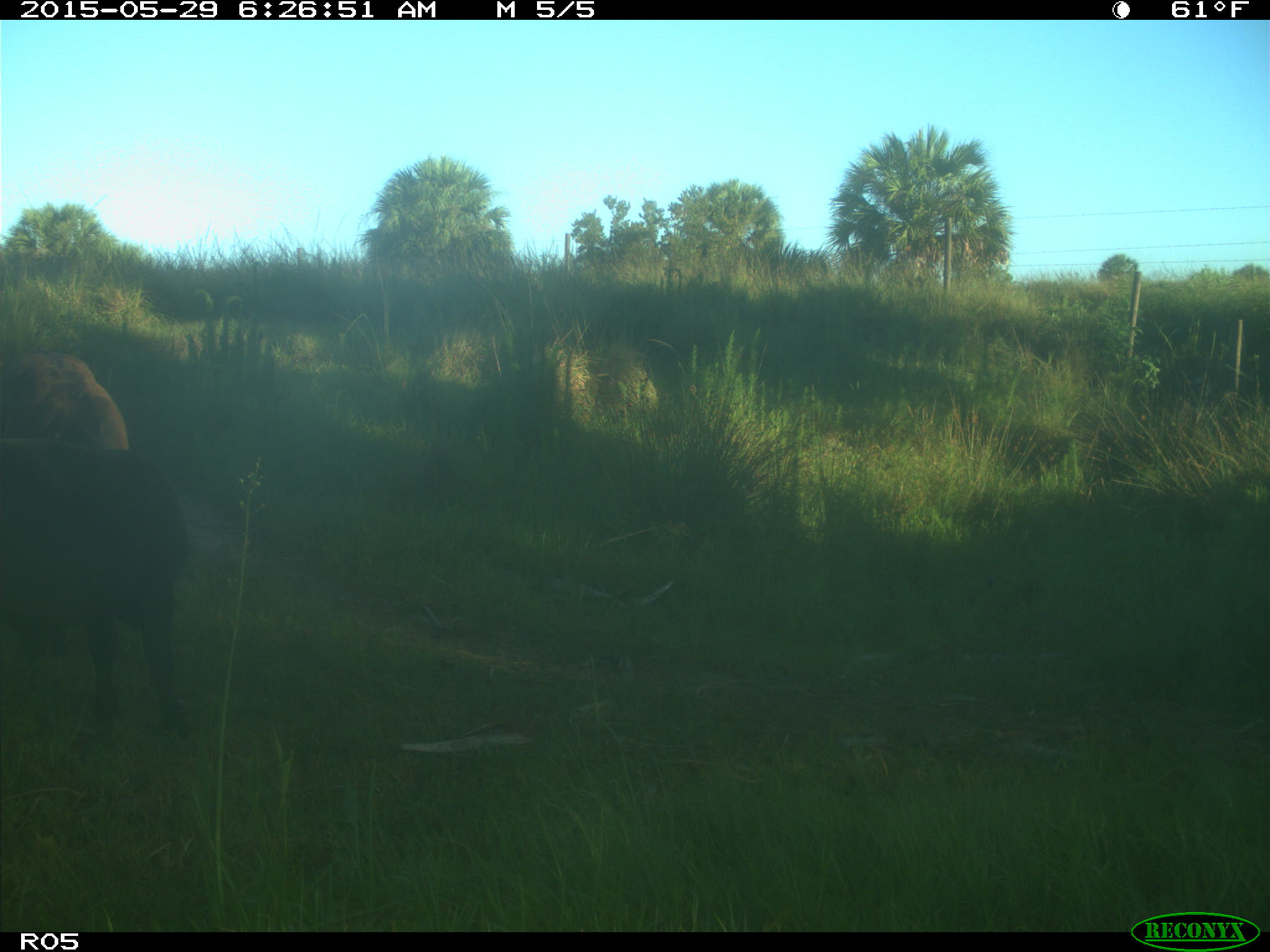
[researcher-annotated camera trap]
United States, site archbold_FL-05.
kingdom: Animalia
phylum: Chordata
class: Mammalia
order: Artiodactyla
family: Bovidae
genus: Bos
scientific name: Bos taurus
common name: domestic cow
Bos taurus (domestic cow).